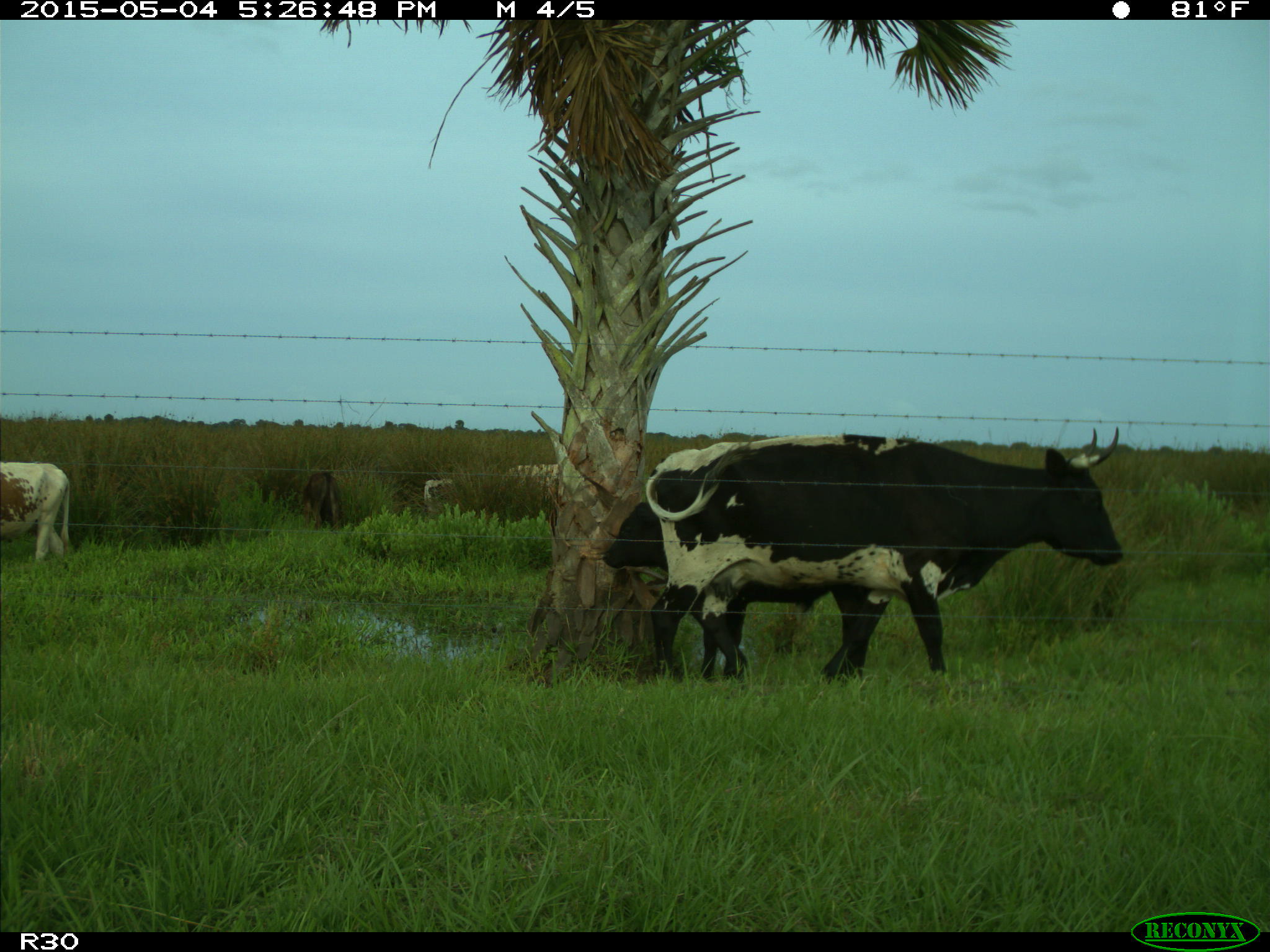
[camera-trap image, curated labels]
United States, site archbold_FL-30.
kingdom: Animalia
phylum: Chordata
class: Mammalia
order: Artiodactyla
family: Bovidae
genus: Bos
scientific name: Bos taurus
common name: domestic cow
Bos taurus (domestic cow).